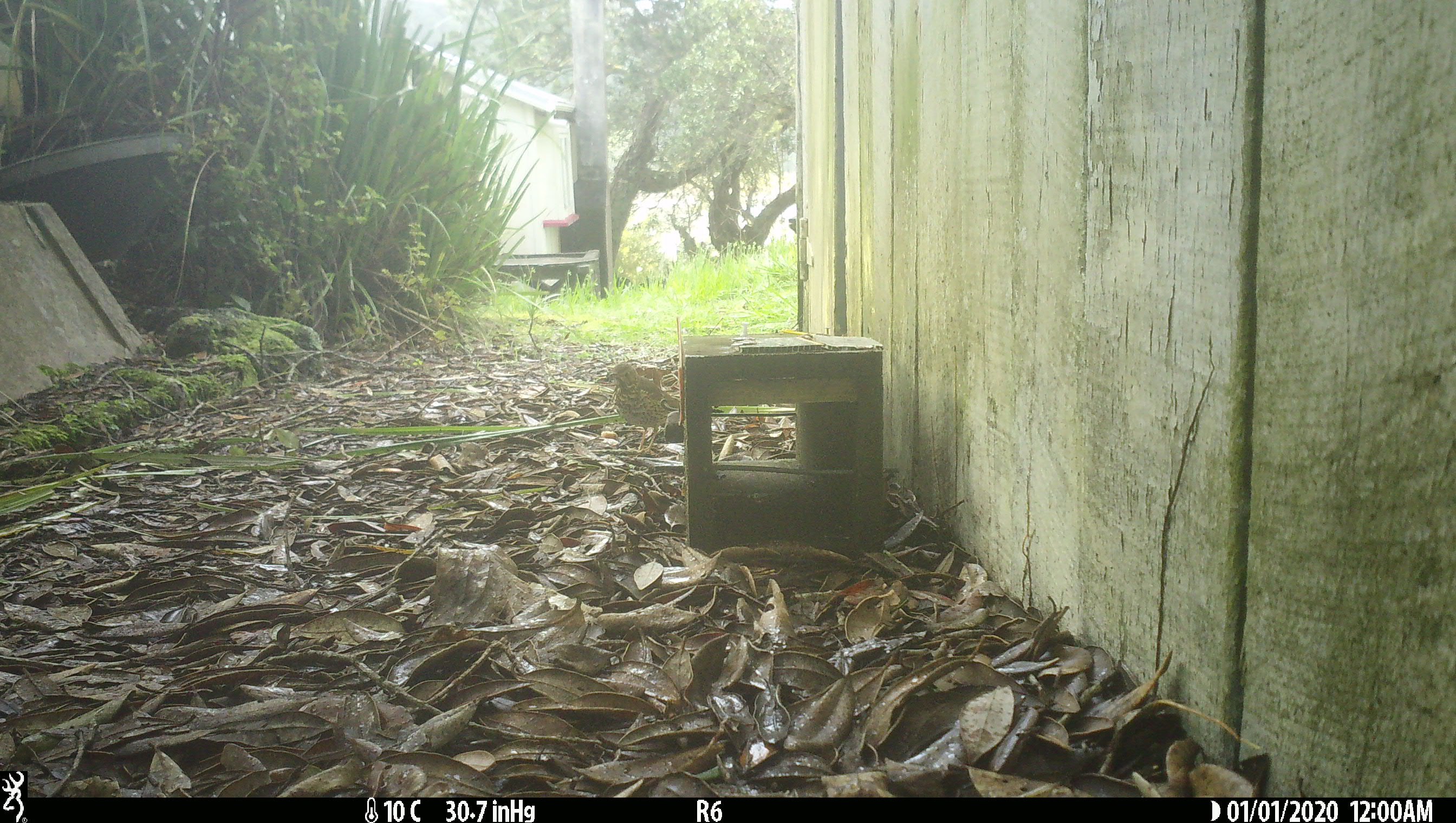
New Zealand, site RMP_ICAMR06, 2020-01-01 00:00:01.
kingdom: Animalia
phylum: Chordata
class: Aves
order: Passeriformes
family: Turdidae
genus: Turdus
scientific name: Turdus philomelos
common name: song thrush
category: thrush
Thrush (song thrush) (Turdus philomelos).